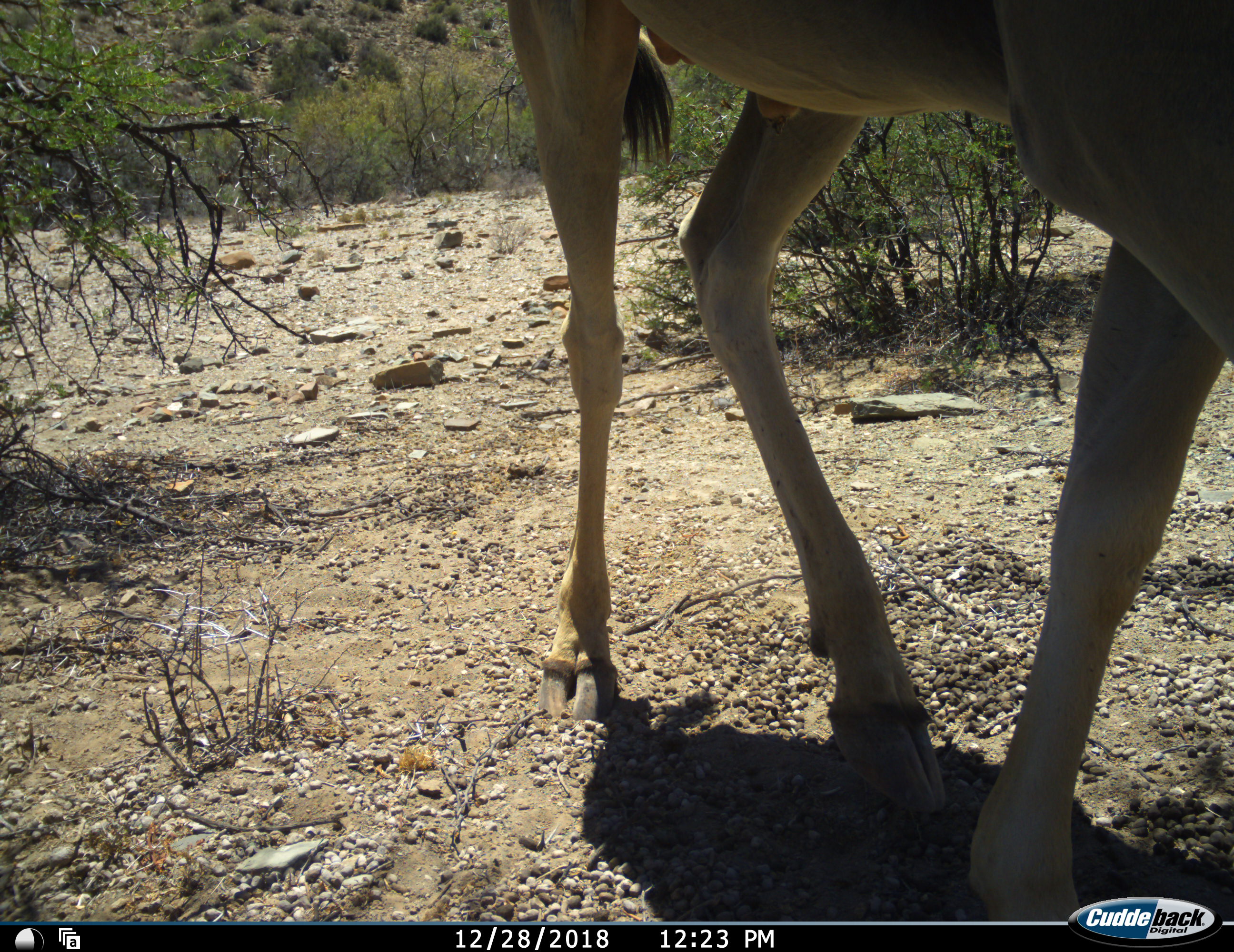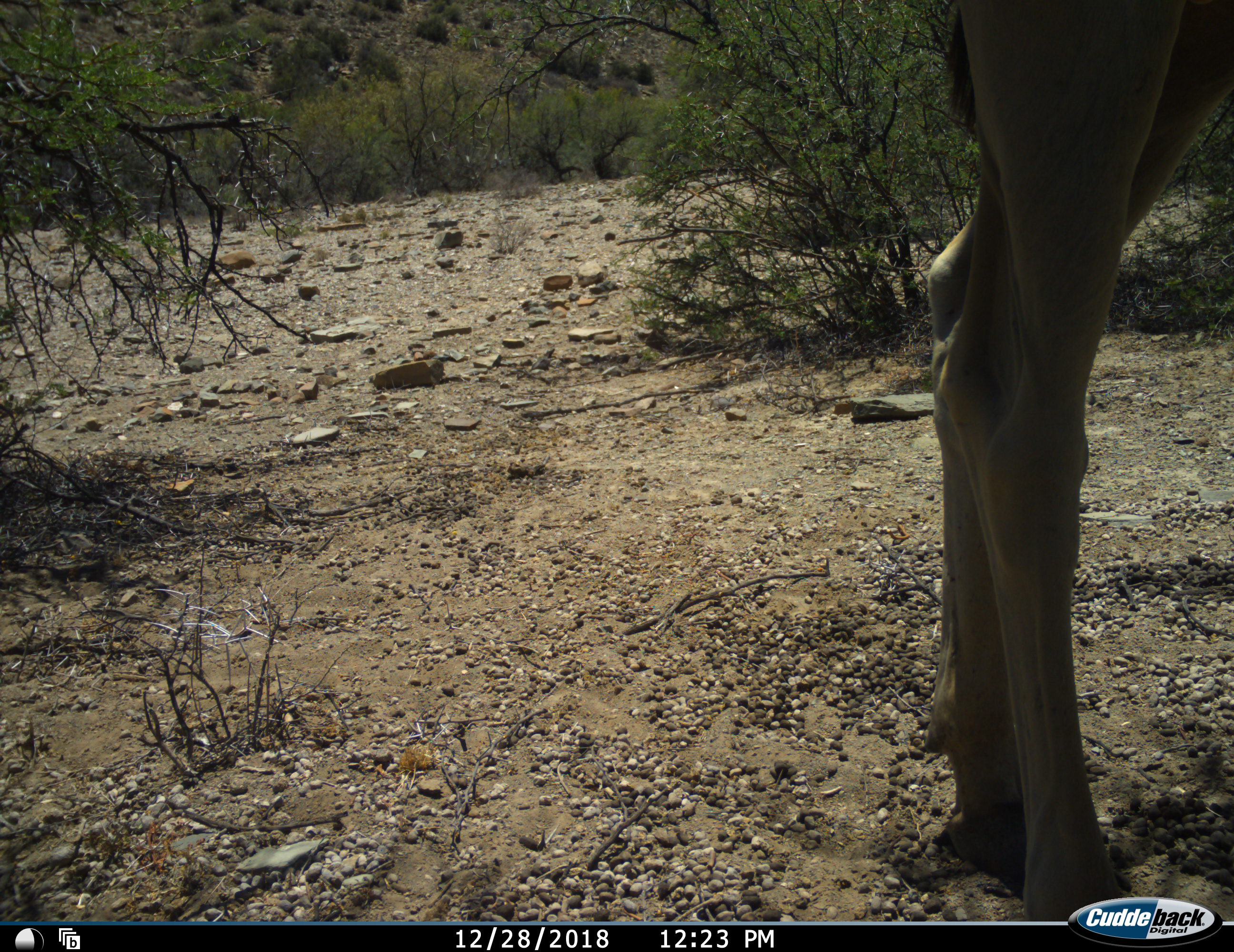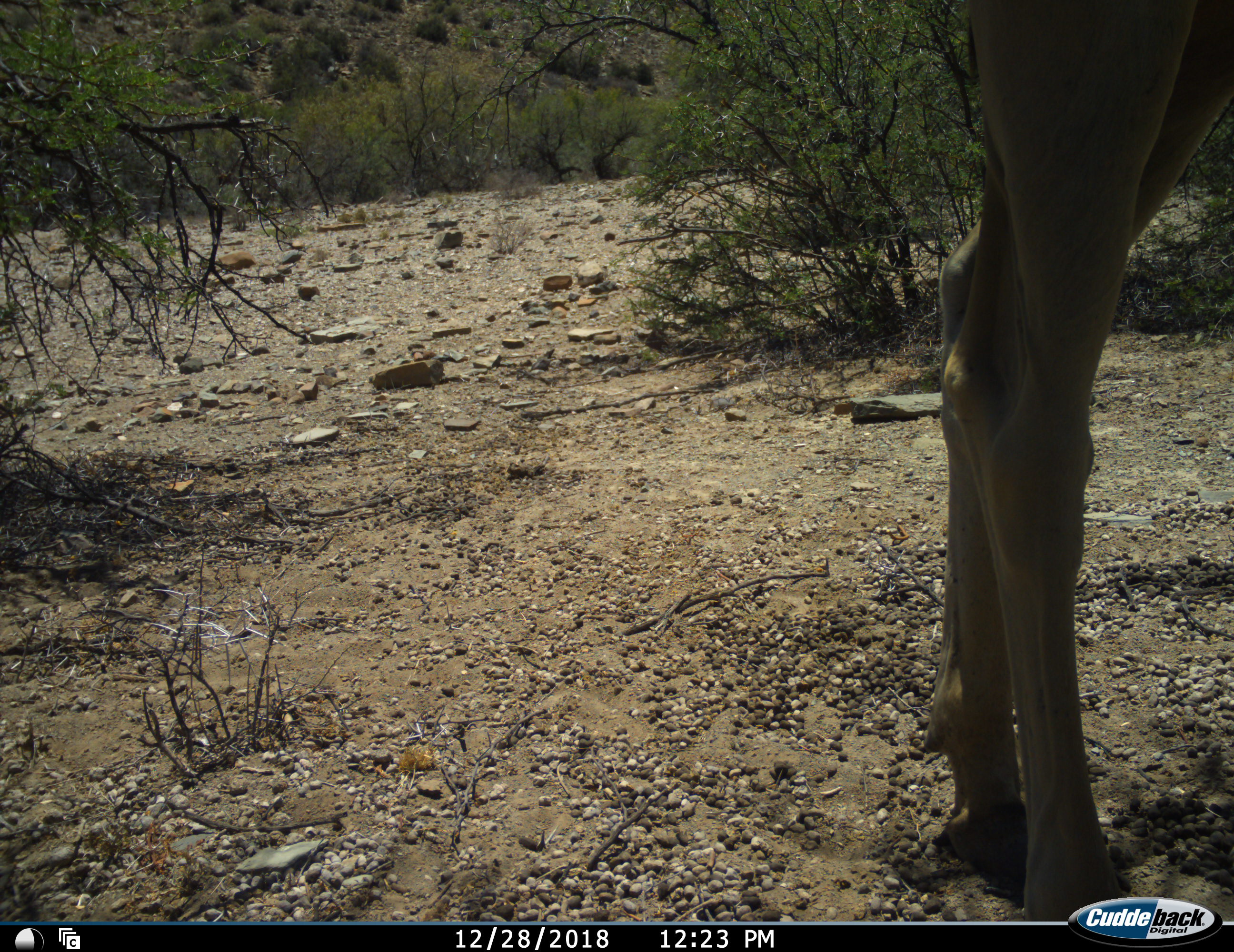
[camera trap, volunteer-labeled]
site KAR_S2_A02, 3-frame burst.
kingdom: Animalia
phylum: Chordata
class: Mammalia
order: Artiodactyla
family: Bovidae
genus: Tragelaphus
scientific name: Tragelaphus oryx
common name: eland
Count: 1.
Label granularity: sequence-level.